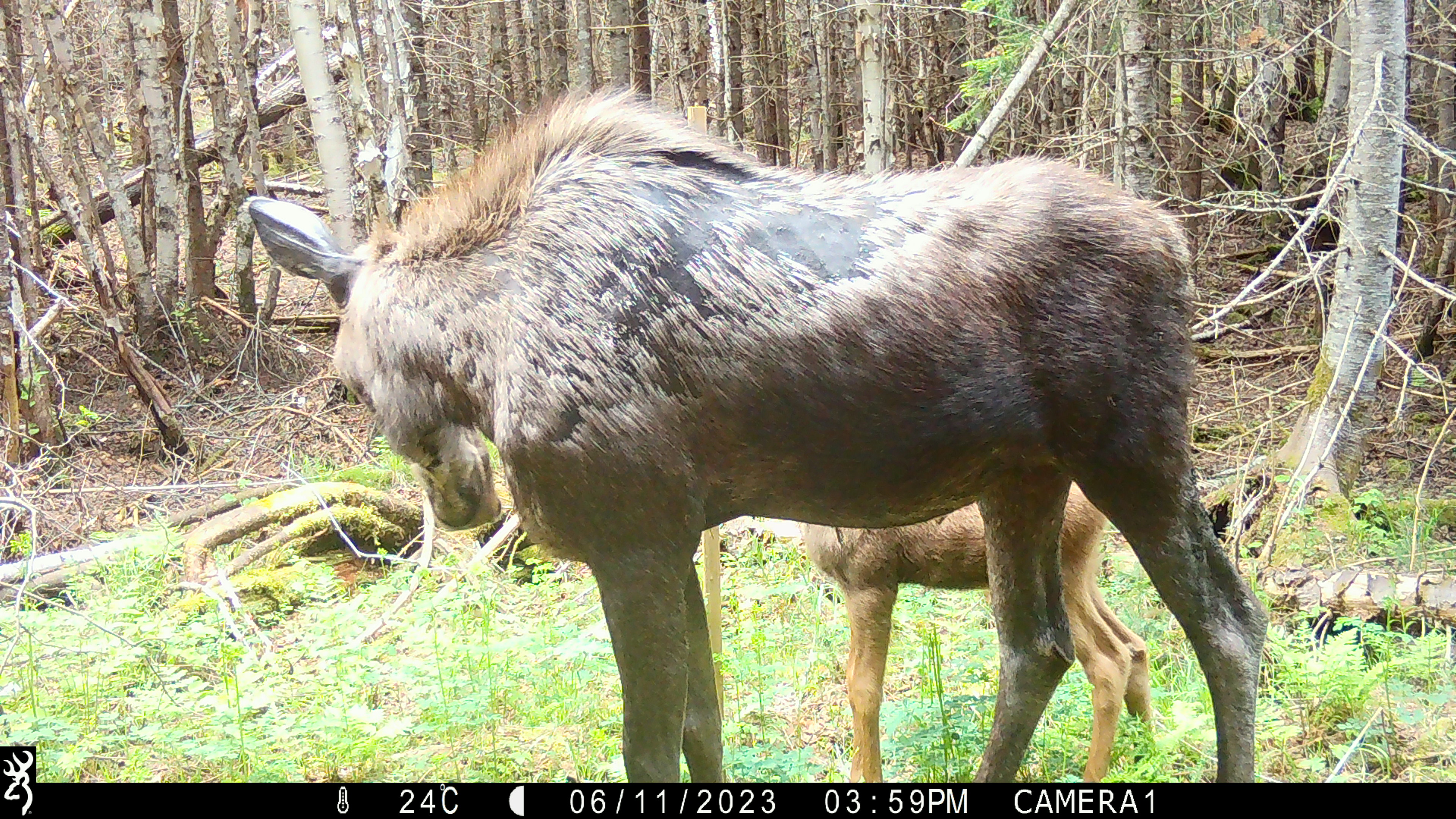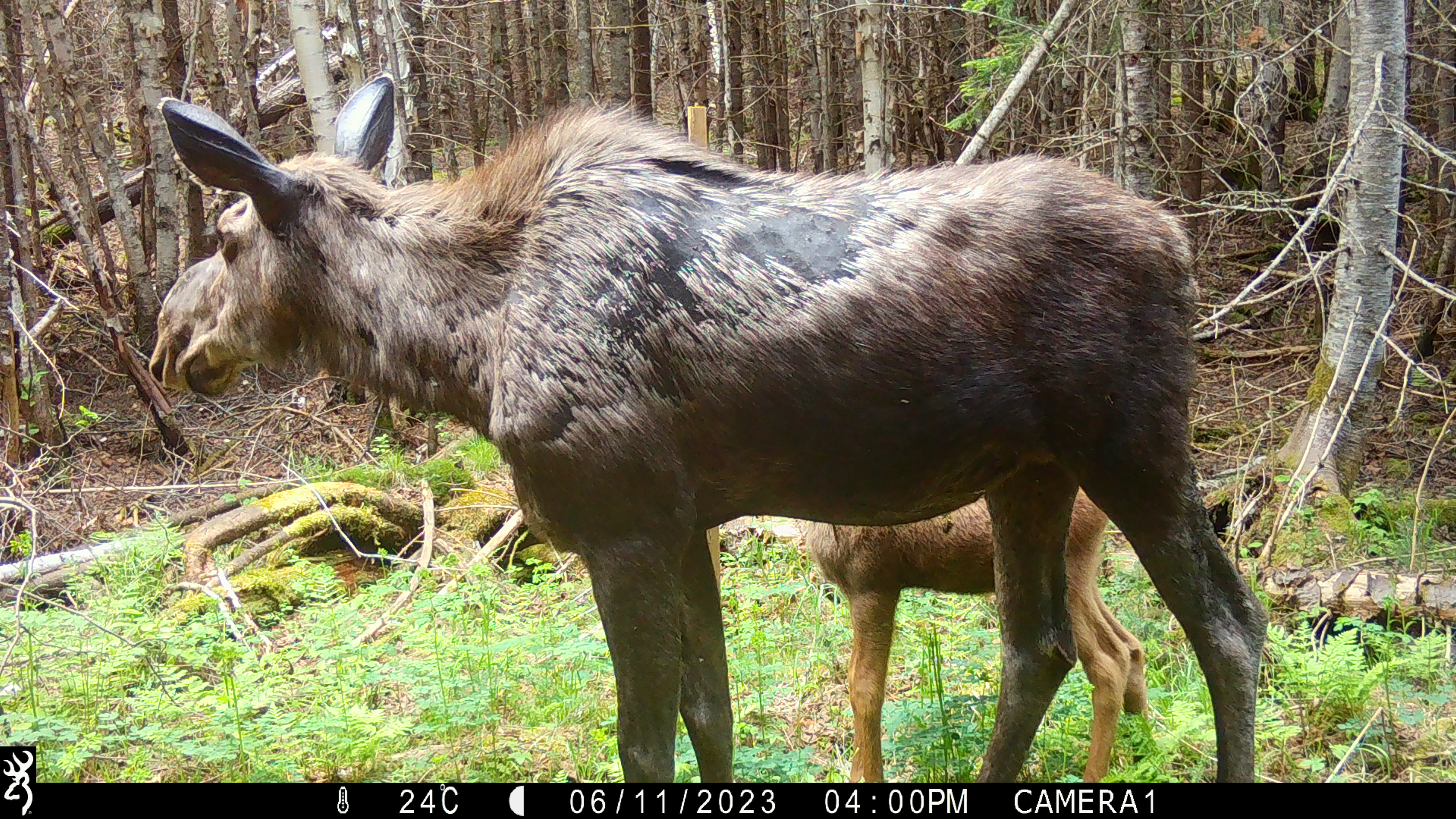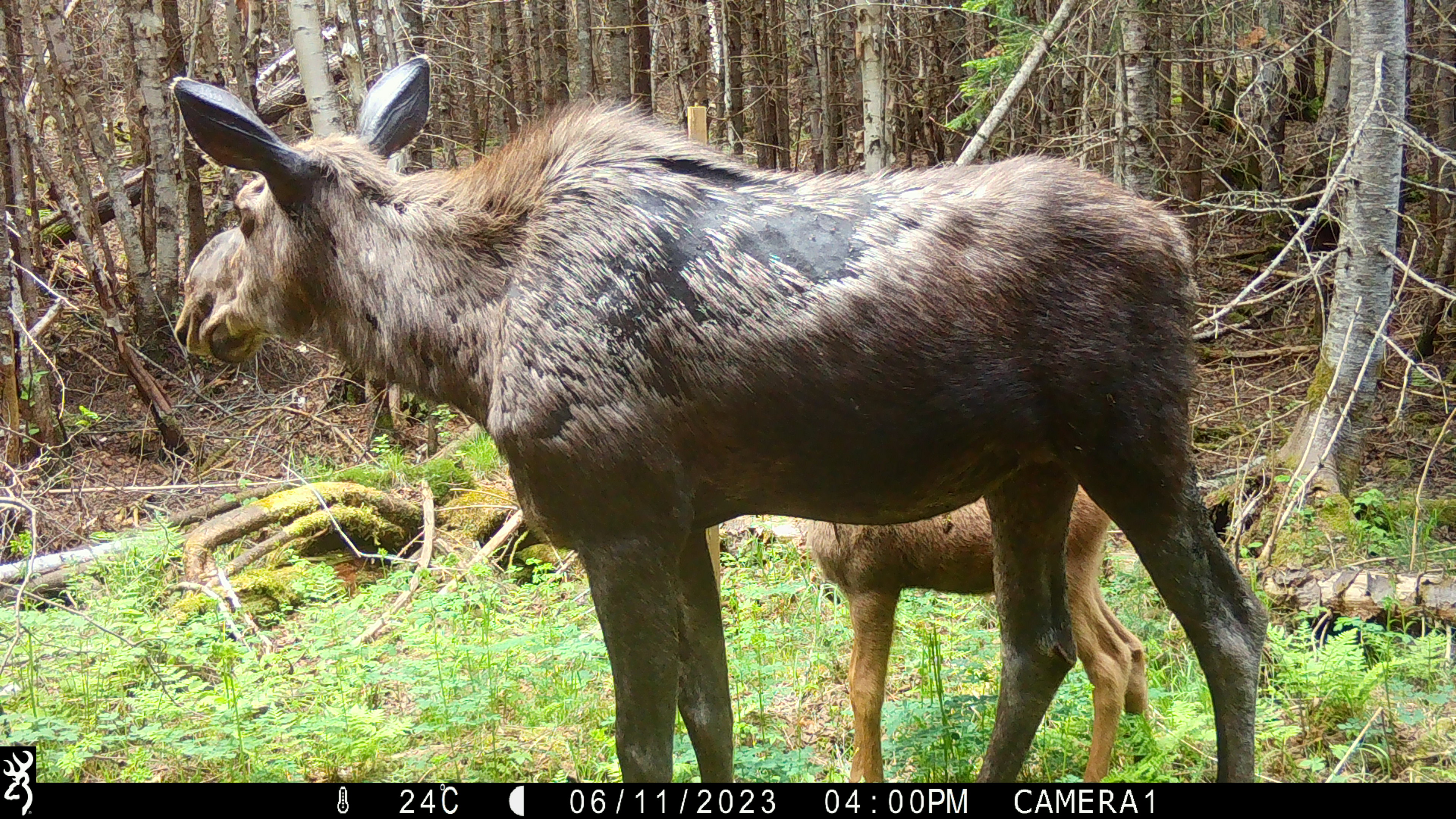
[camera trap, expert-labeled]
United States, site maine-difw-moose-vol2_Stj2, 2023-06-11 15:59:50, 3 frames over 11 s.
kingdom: Animalia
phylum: Chordata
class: Mammalia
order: Artiodactyla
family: Cervidae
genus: Alces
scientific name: Alces alces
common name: moose